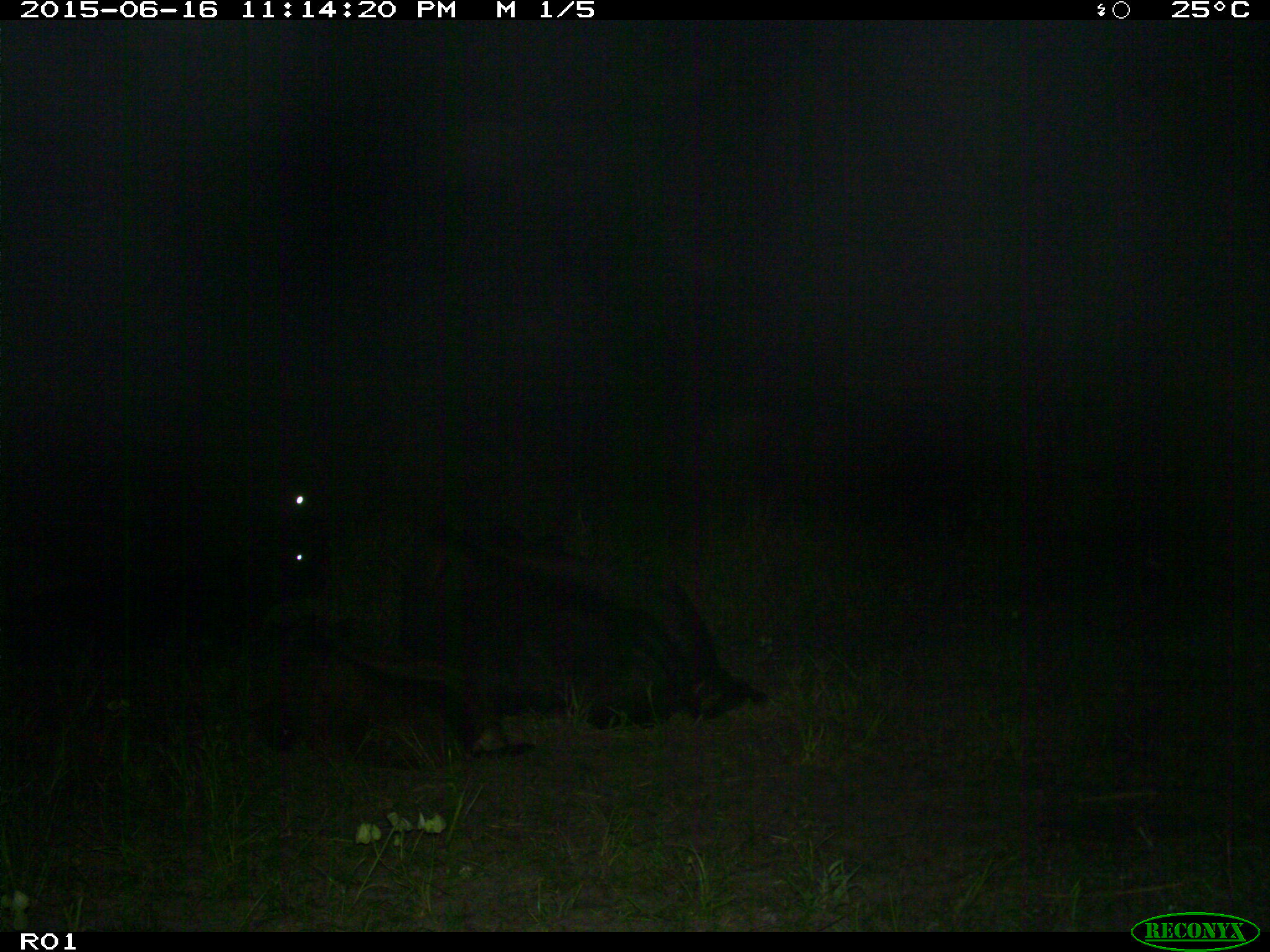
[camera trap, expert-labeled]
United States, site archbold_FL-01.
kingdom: Animalia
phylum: Chordata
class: Mammalia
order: Artiodactyla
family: Bovidae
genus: Bos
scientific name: Bos taurus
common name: domestic cow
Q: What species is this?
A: Bos taurus (domestic cow).